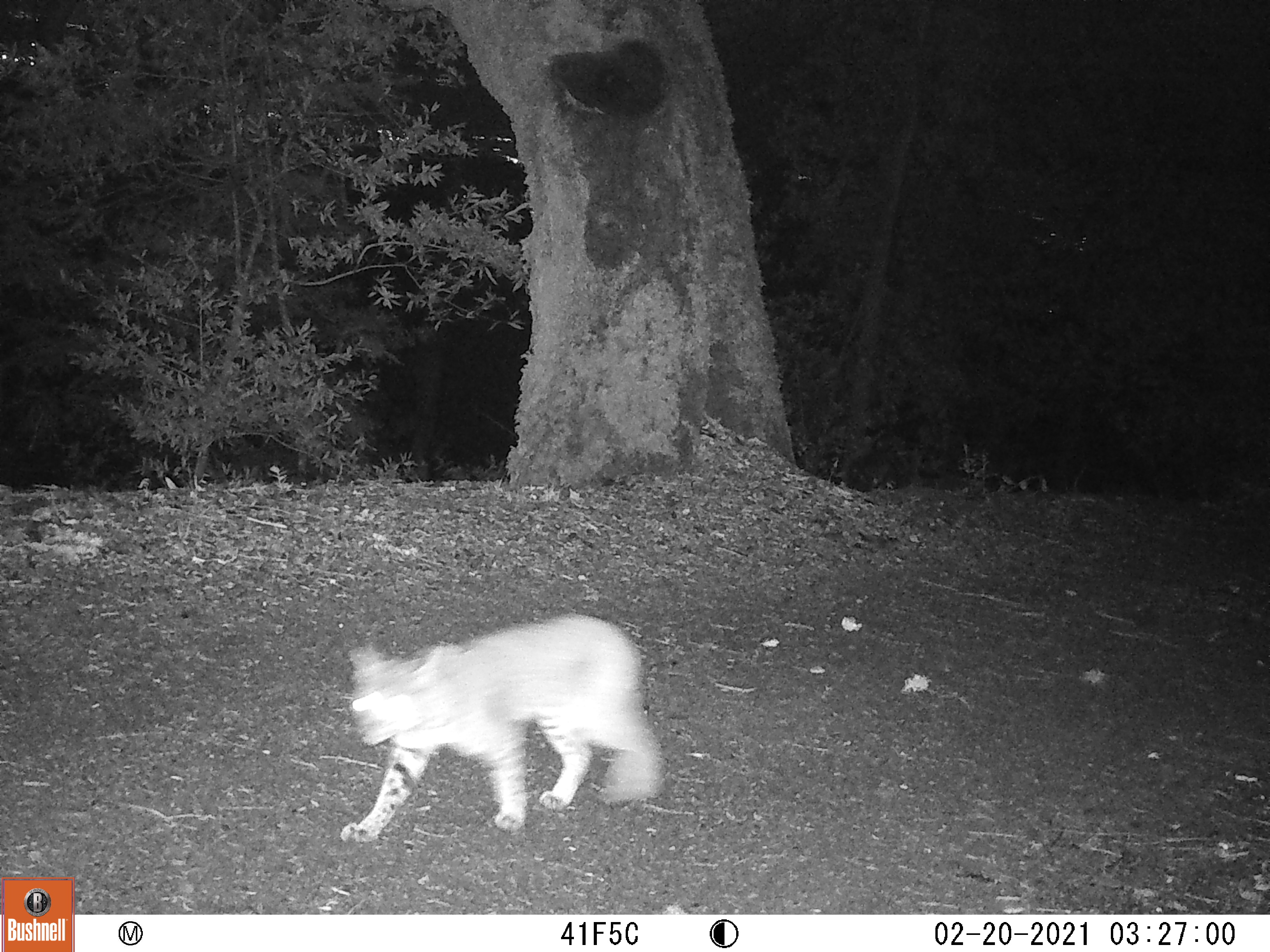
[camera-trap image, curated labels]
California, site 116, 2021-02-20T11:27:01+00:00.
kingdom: Animalia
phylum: Chordata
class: Mammalia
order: Carnivora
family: Felidae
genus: Lynx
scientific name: Lynx rufus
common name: bobcat